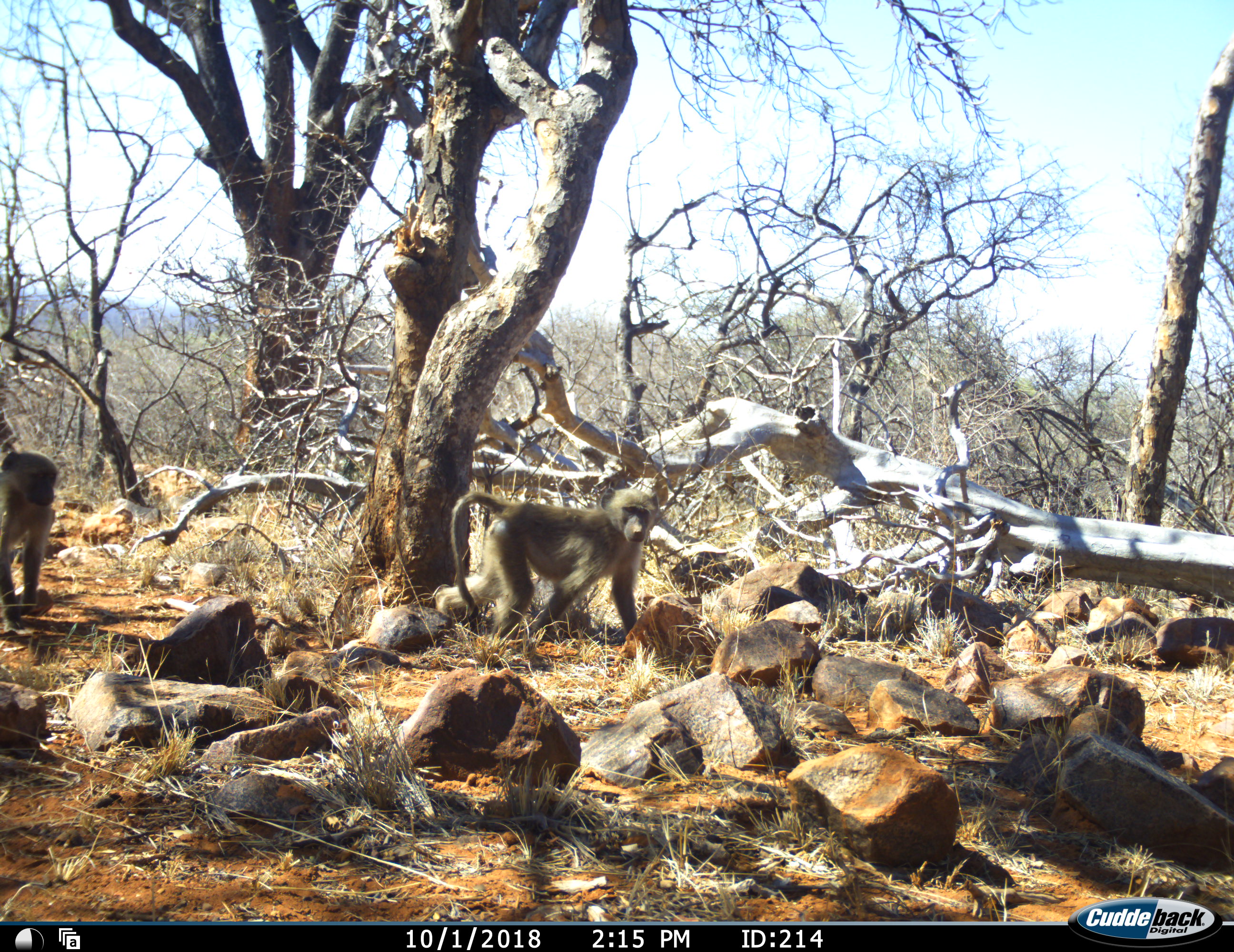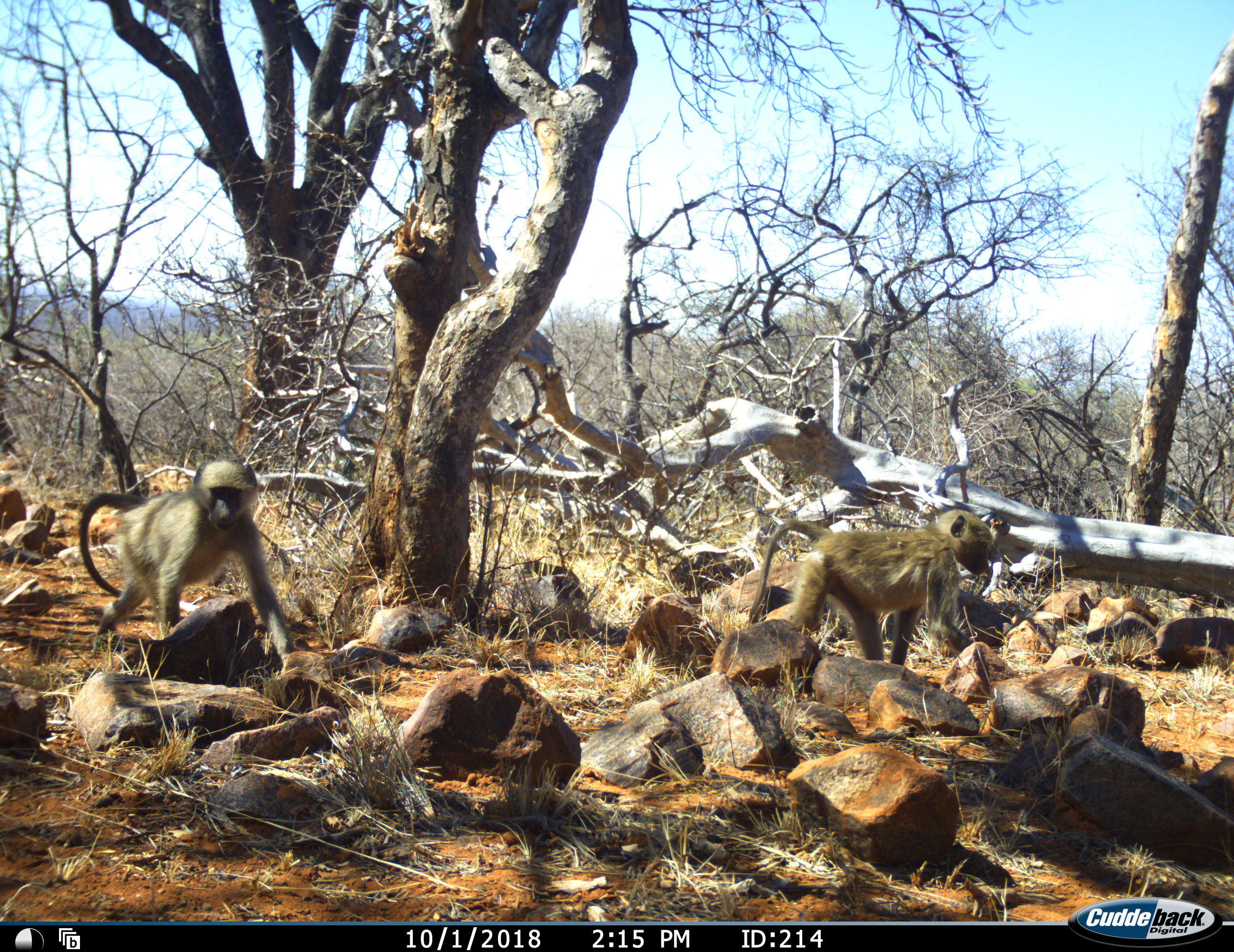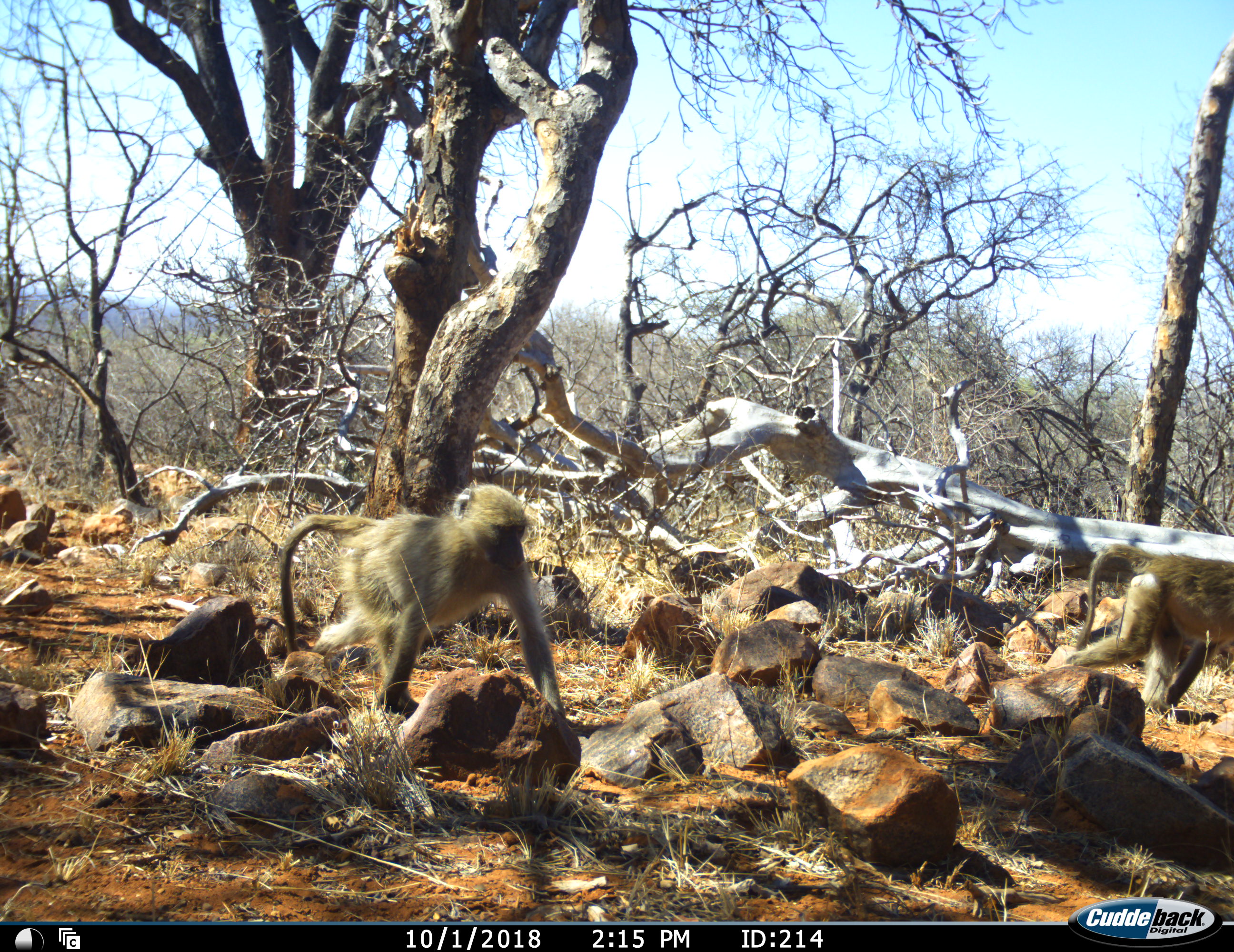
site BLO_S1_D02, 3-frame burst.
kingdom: Animalia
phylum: Chordata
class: Mammalia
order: Primates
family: Cercopithecidae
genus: Papio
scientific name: Papio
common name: baboon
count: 2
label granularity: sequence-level